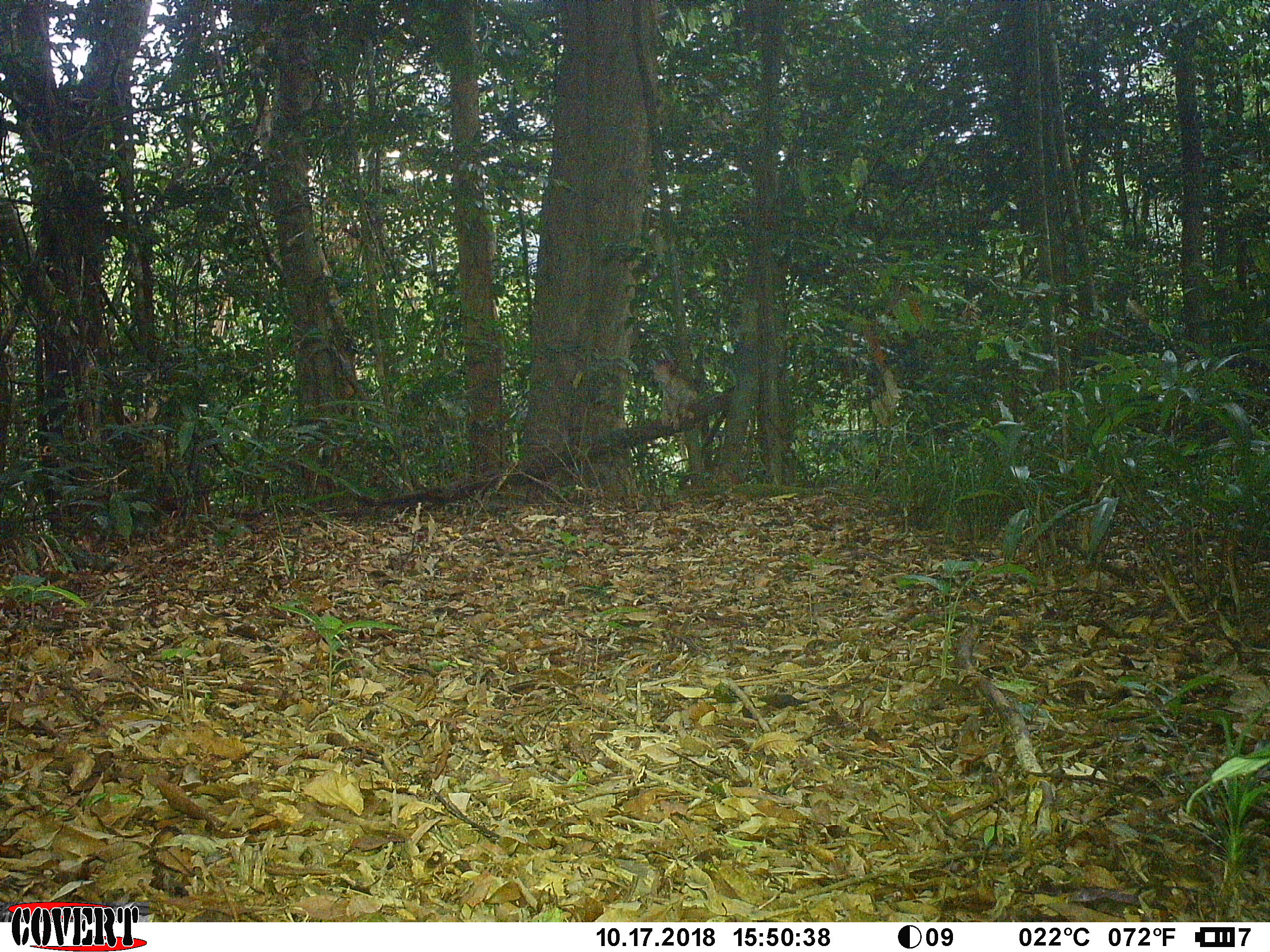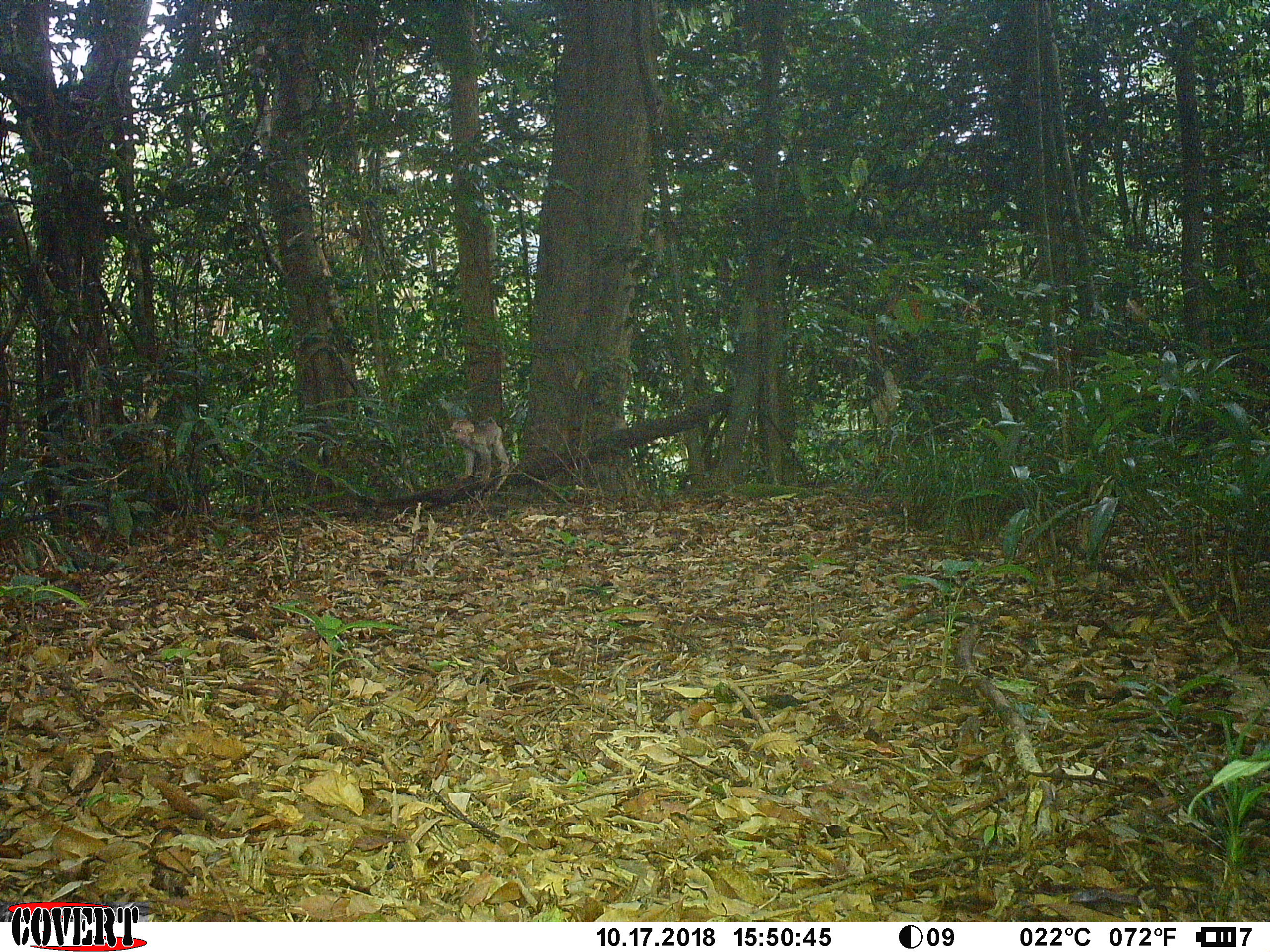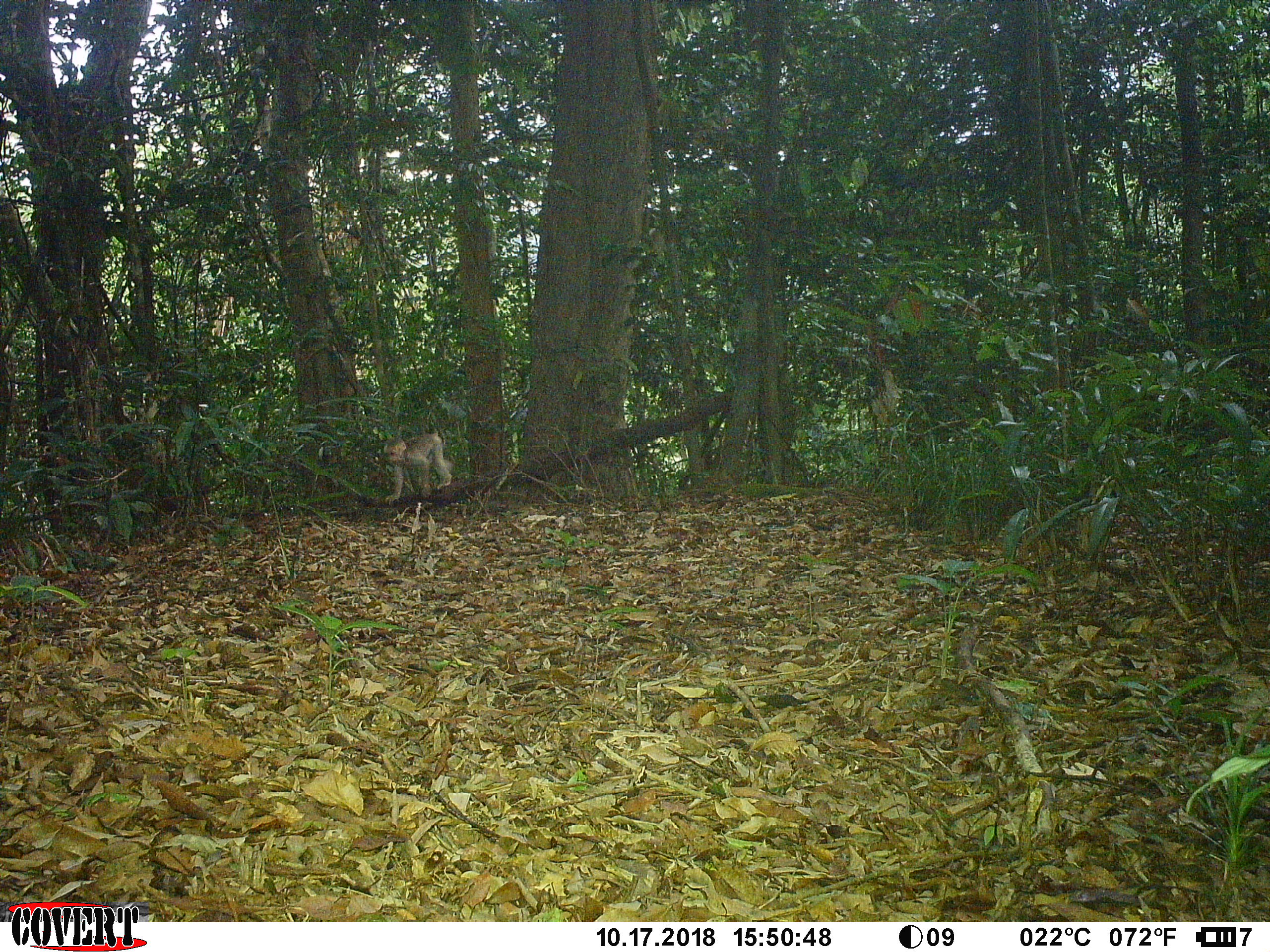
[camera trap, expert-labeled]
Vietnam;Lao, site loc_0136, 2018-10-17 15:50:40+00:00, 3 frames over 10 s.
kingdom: Animalia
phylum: Chordata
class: Mammalia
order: Primates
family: Cercopithecidae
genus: Macaca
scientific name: Macaca arctoides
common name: stump-tailed macaque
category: stump tailed macaque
Stump tailed macaque (stump-tailed macaque) (Macaca arctoides). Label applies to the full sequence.